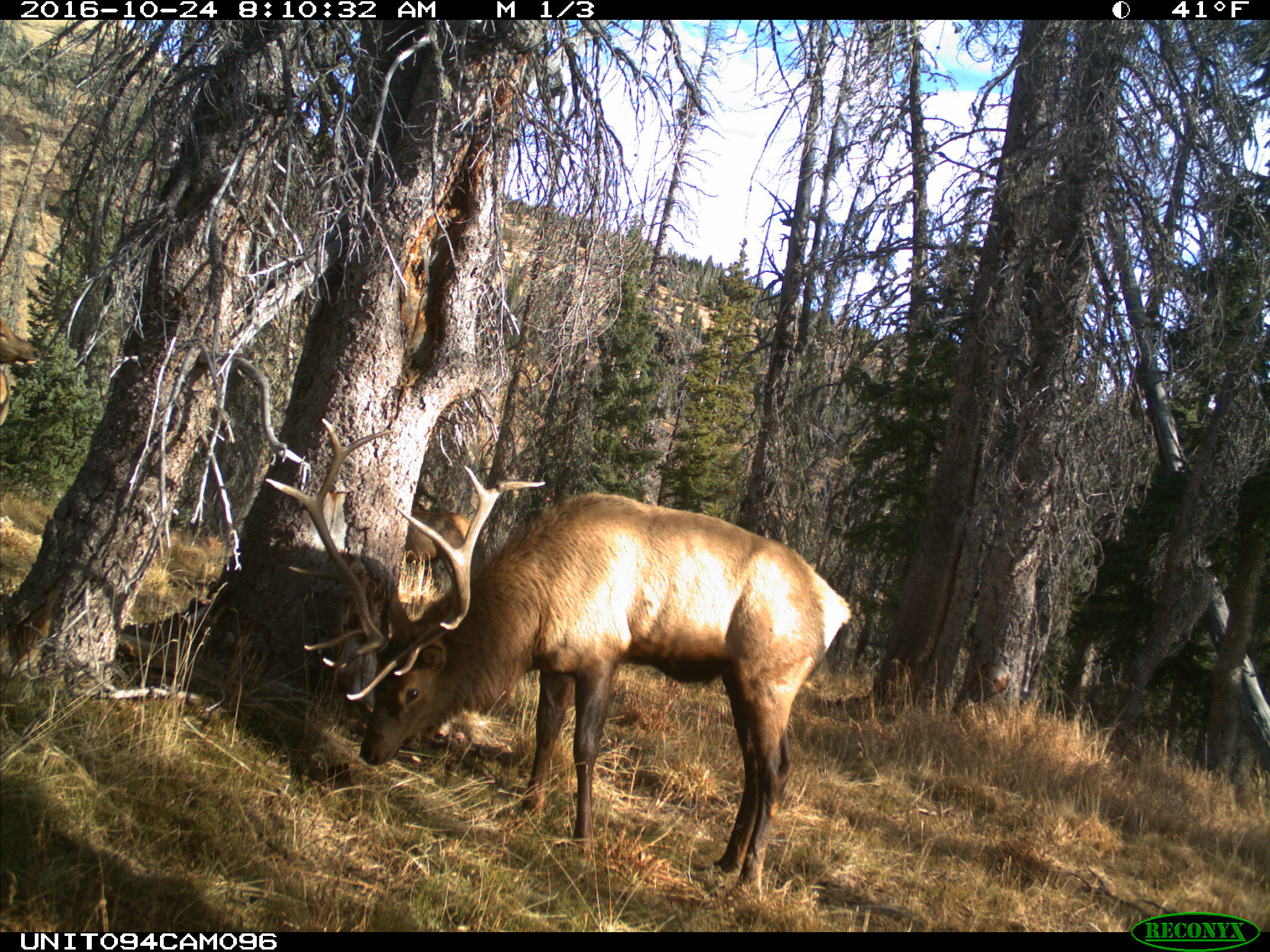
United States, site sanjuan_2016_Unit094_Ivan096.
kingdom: Animalia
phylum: Chordata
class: Mammalia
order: Artiodactyla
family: Cervidae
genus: Cervus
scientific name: Cervus elaphus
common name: red deer